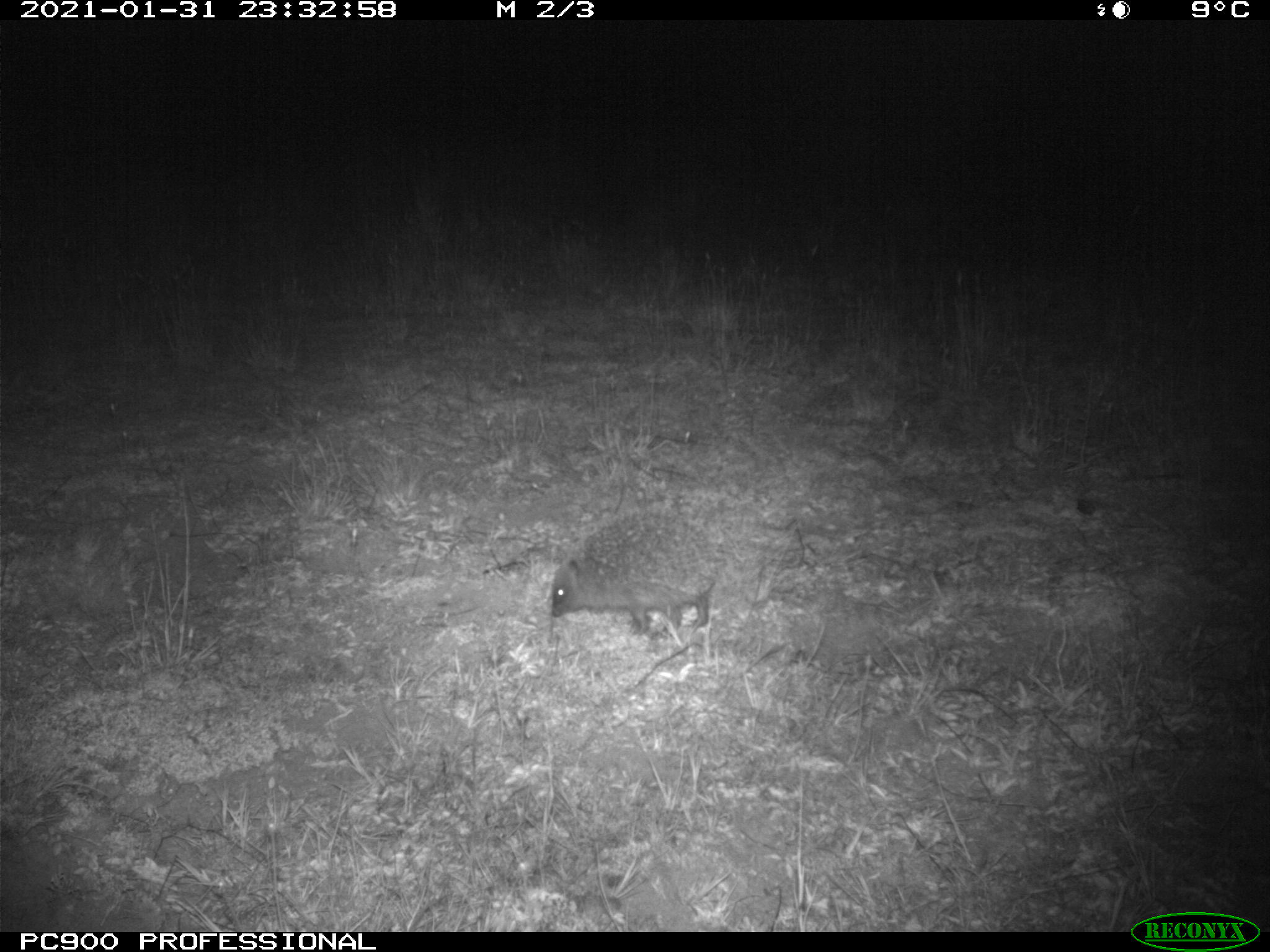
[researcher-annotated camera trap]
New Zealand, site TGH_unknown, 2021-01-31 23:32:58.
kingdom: Animalia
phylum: Chordata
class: Mammalia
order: Eulipotyphla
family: Erinaceidae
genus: Erinaceus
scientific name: Erinaceus europaeus europaeus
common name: european hedgehog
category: hedgehog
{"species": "hedgehog (european hedgehog) (Erinaceus europaeus europaeus)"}